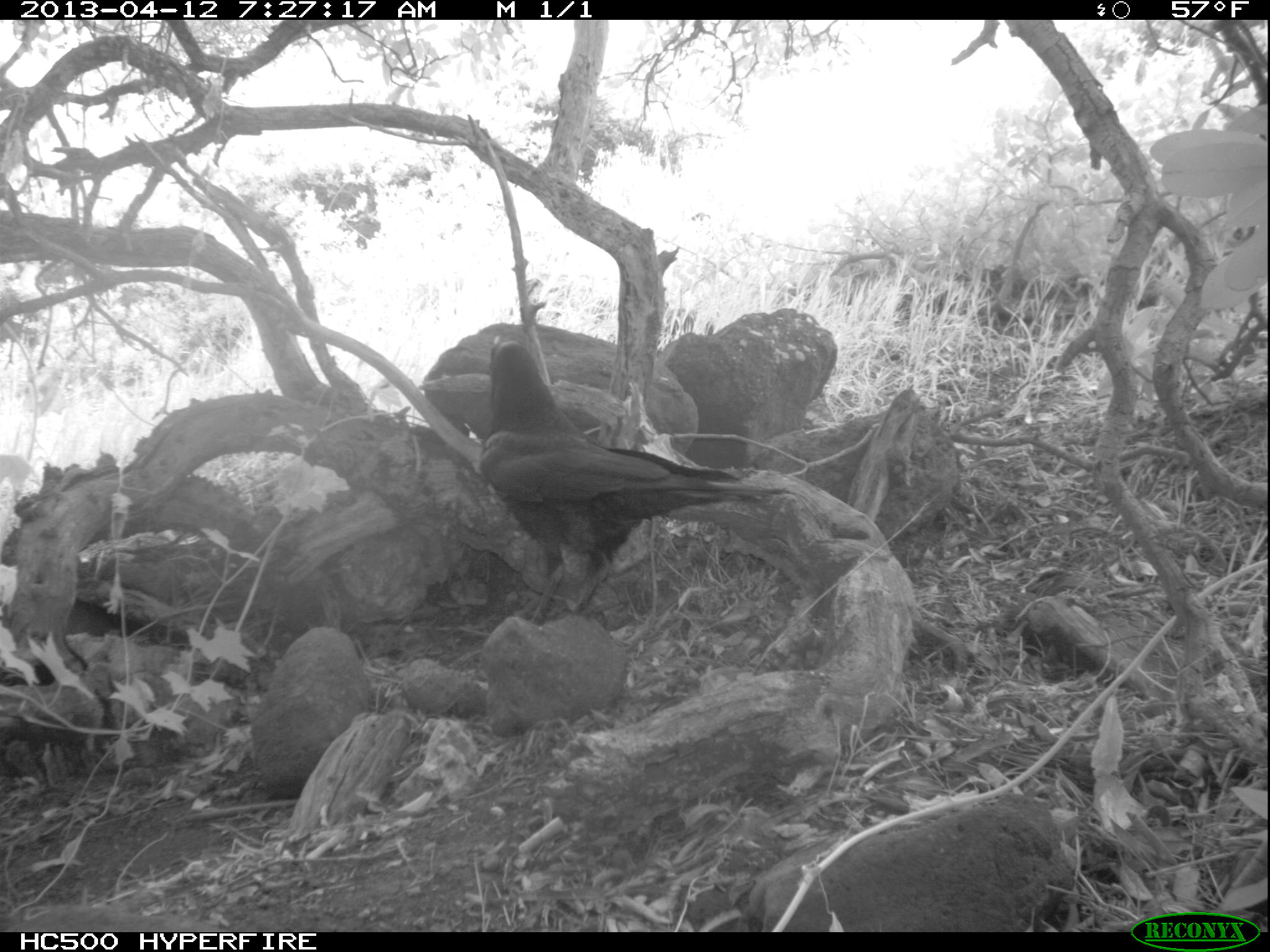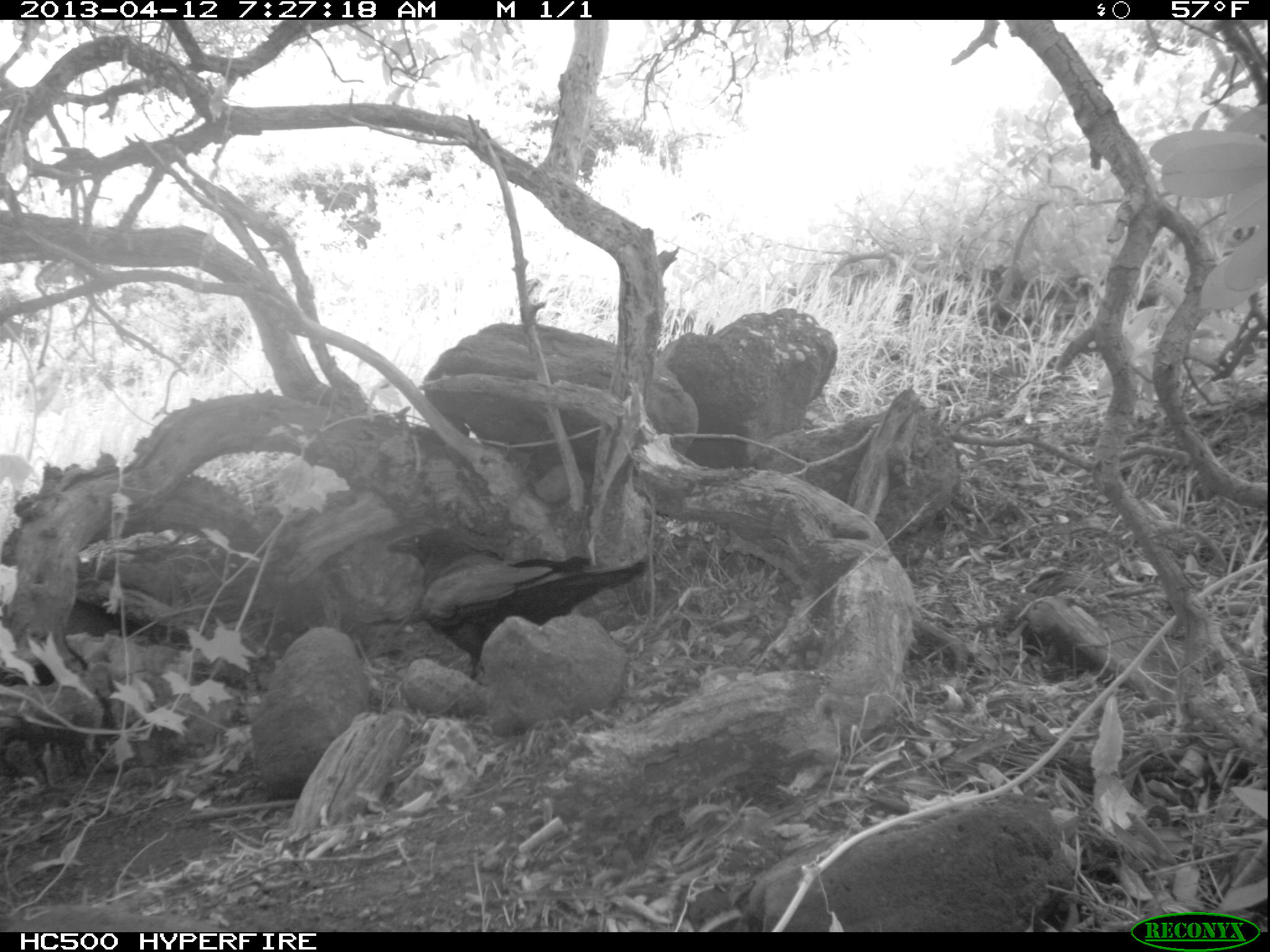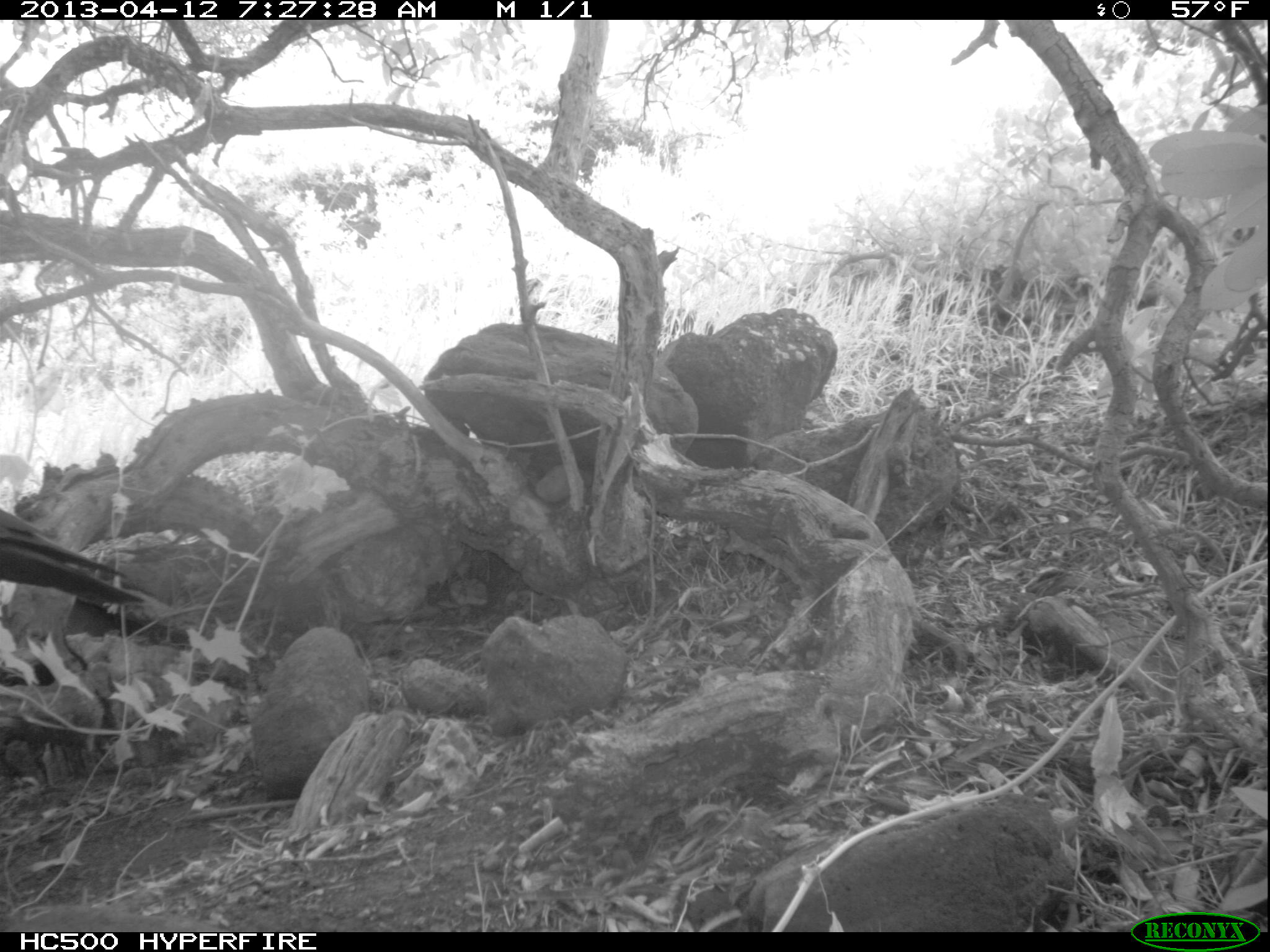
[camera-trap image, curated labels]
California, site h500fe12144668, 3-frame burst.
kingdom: Animalia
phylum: Chordata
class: Aves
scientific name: Aves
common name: bird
Bird (Aves).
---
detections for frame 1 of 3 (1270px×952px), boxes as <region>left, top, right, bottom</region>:
bird: <region>476, 340, 817, 624</region>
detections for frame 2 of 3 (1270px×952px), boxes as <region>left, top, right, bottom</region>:
bird: <region>386, 525, 645, 679</region>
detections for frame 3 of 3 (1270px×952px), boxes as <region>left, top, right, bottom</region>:
bird: <region>0, 508, 144, 603</region>